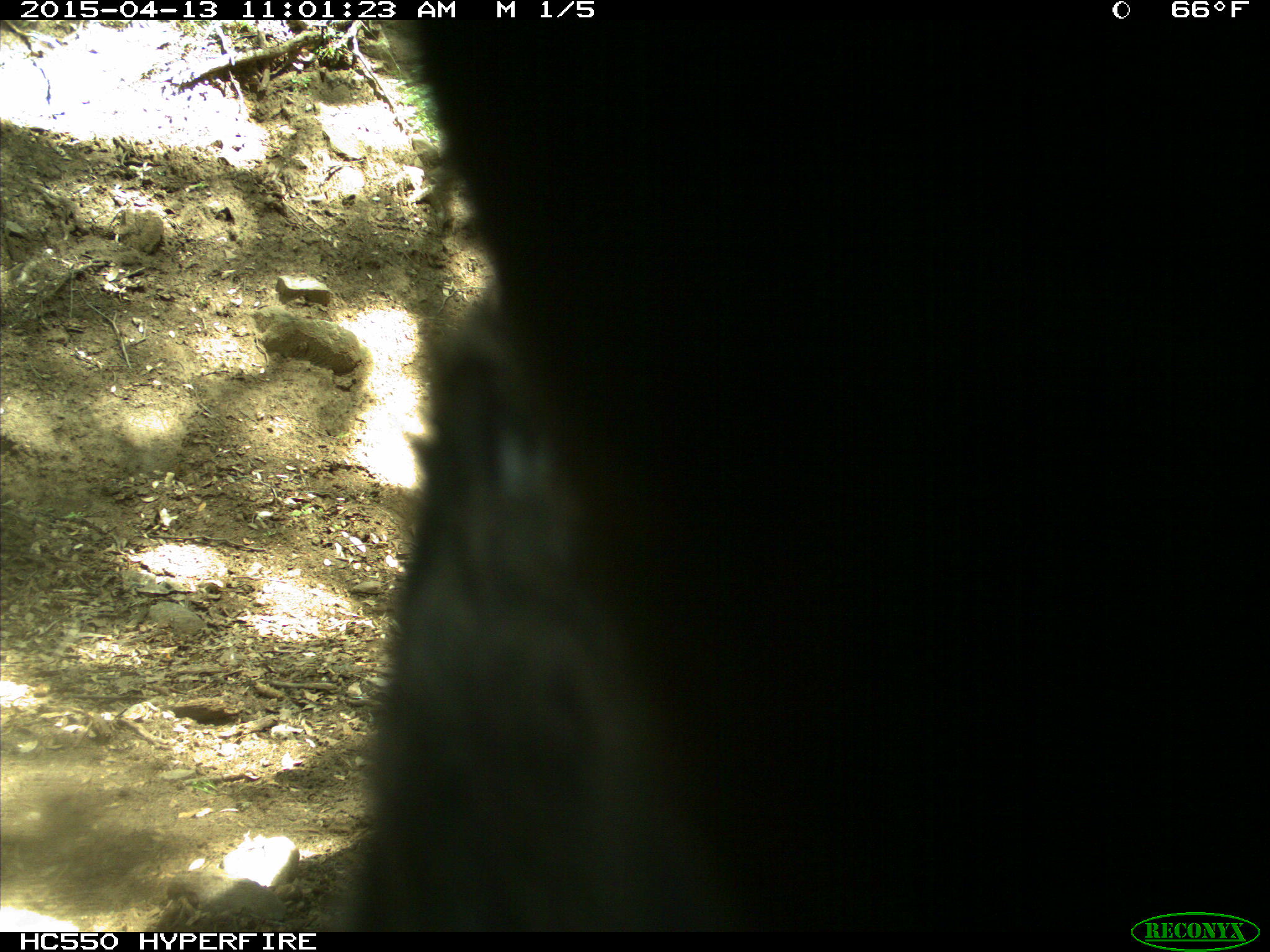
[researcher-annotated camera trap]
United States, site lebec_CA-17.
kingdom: Animalia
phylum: Chordata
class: Mammalia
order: Artiodactyla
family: Bovidae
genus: Bos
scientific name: Bos taurus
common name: domestic cow